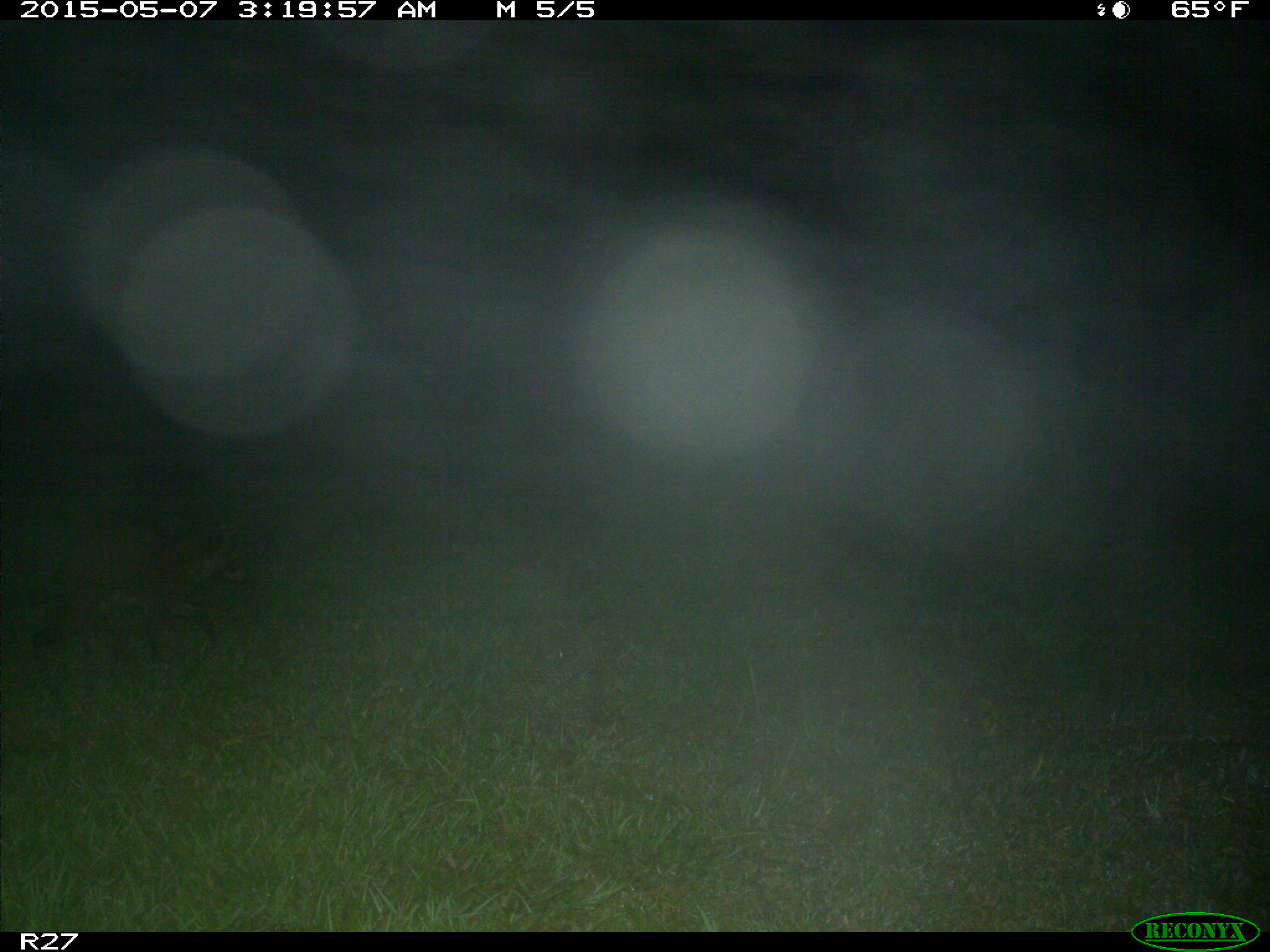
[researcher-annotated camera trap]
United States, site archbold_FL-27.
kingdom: Animalia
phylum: Chordata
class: Mammalia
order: Carnivora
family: Procyonidae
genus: Procyon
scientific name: Procyon lotor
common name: common raccoon